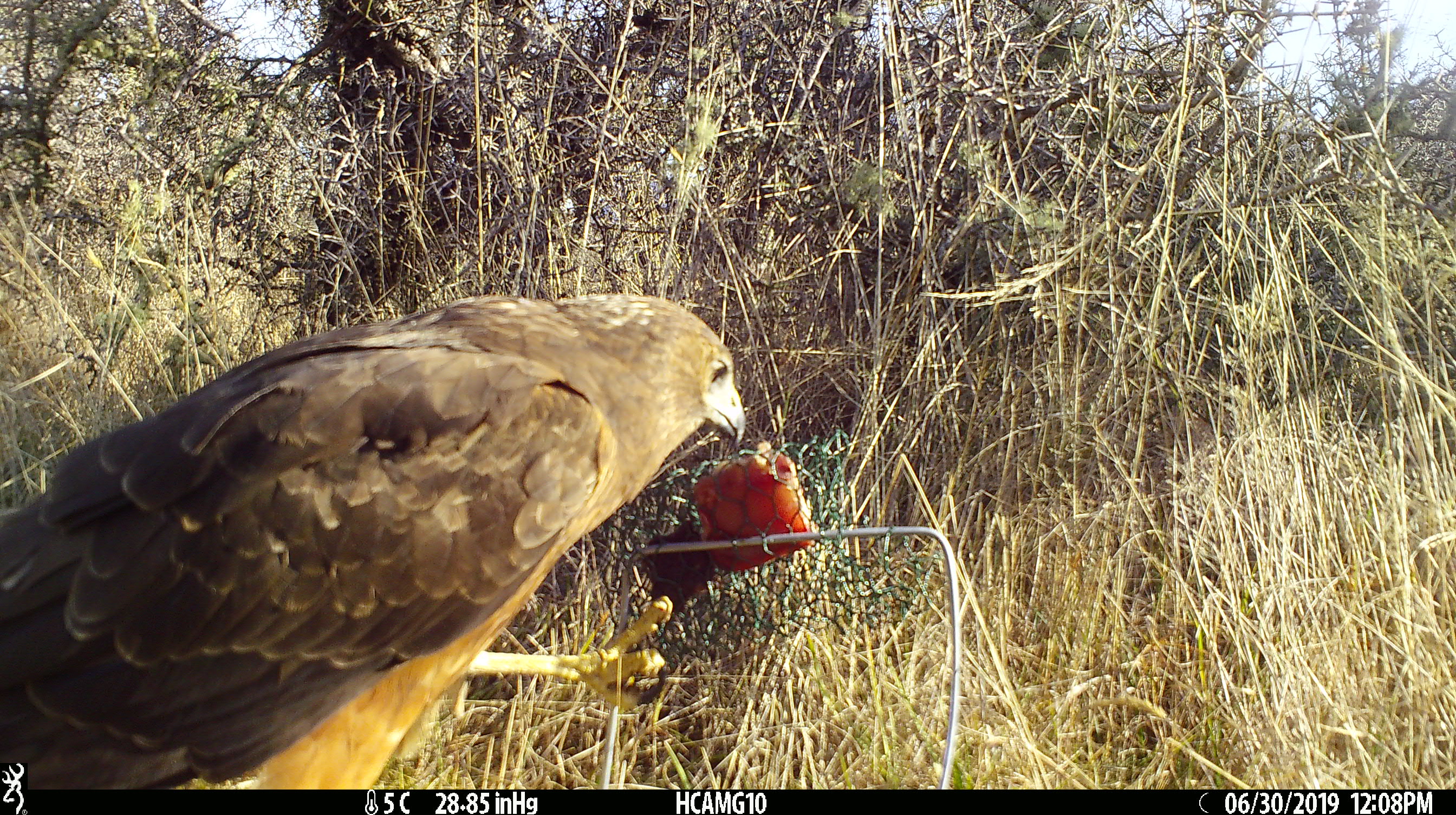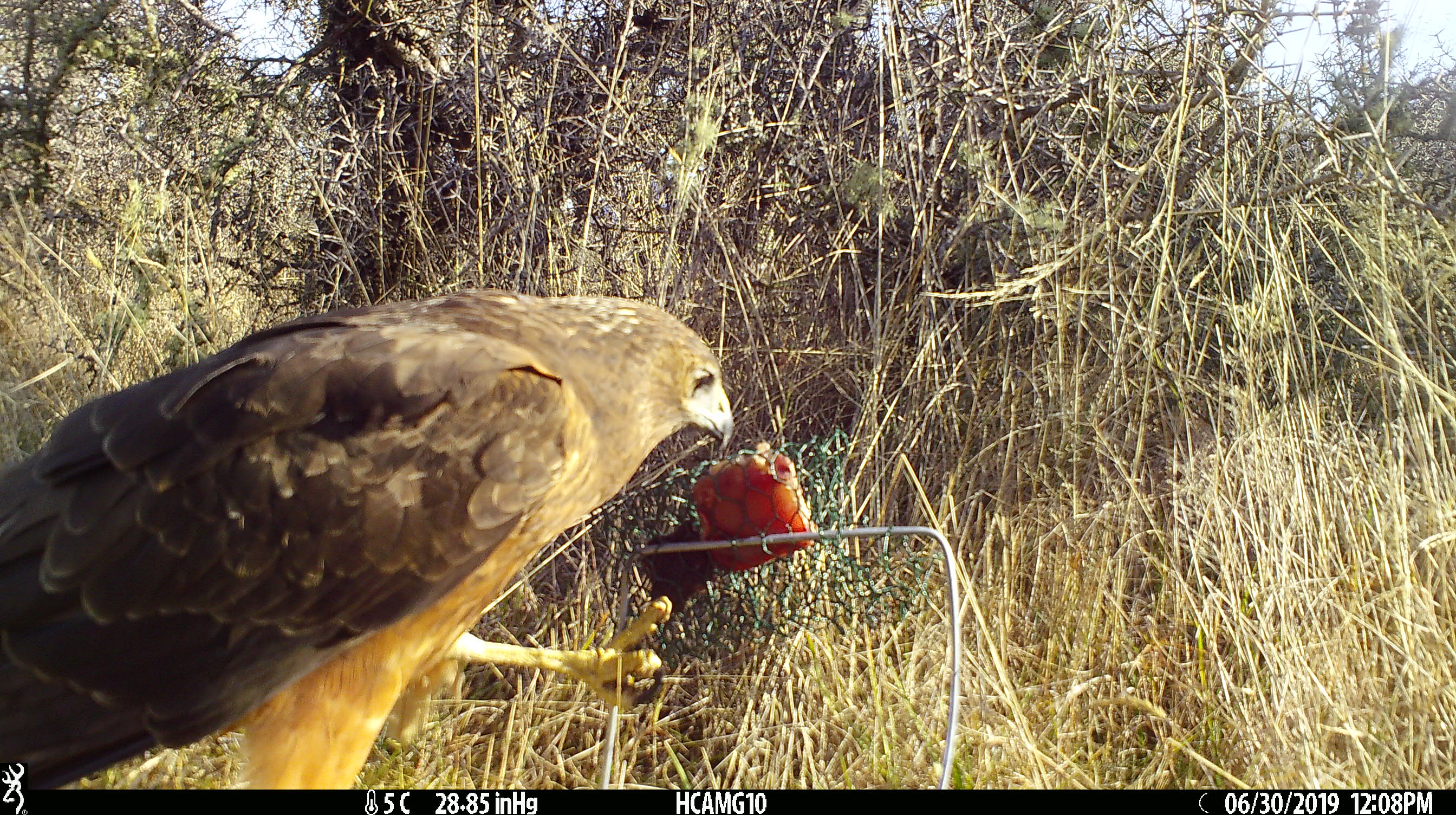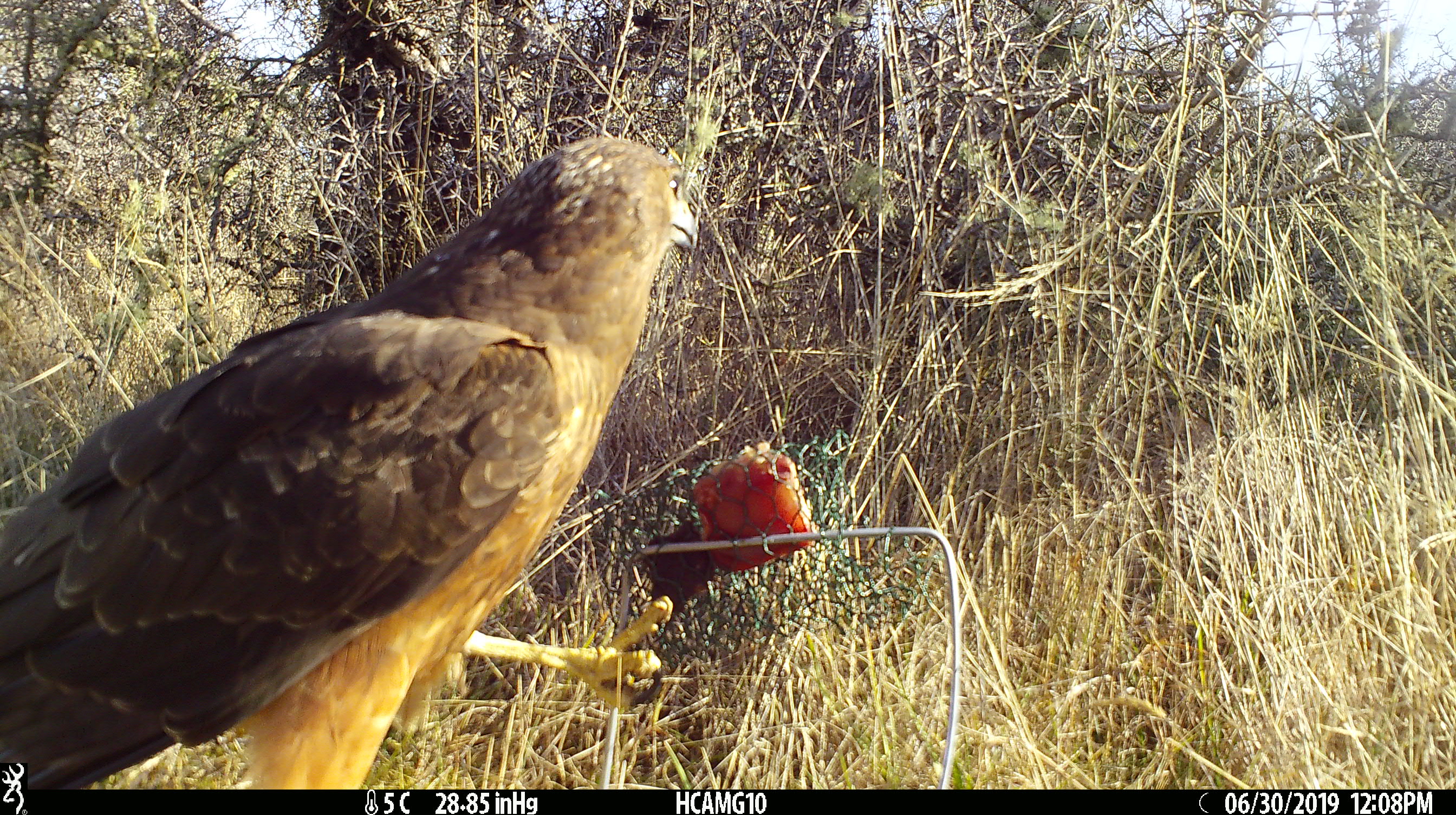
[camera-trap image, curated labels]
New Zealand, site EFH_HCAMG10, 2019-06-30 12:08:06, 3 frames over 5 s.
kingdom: Animalia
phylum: Chordata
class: Aves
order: Accipitriformes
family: Accipitridae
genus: Circus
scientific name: Circus approximans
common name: swamp harrier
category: harrier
Harrier (swamp harrier) (Circus approximans).